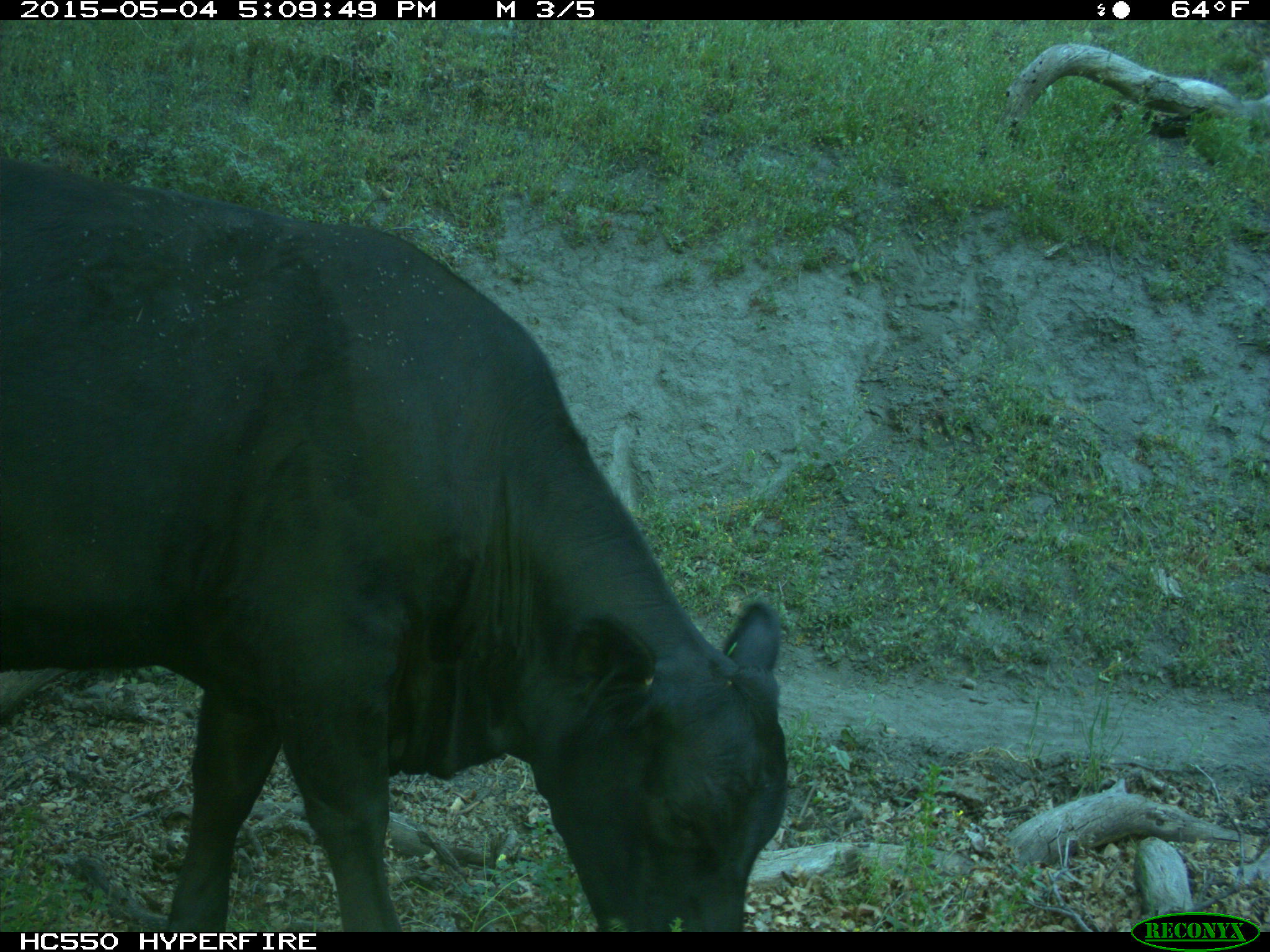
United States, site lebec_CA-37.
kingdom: Animalia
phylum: Chordata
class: Mammalia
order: Artiodactyla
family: Bovidae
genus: Bos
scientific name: Bos taurus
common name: domestic cow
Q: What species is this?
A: Bos taurus (domestic cow).